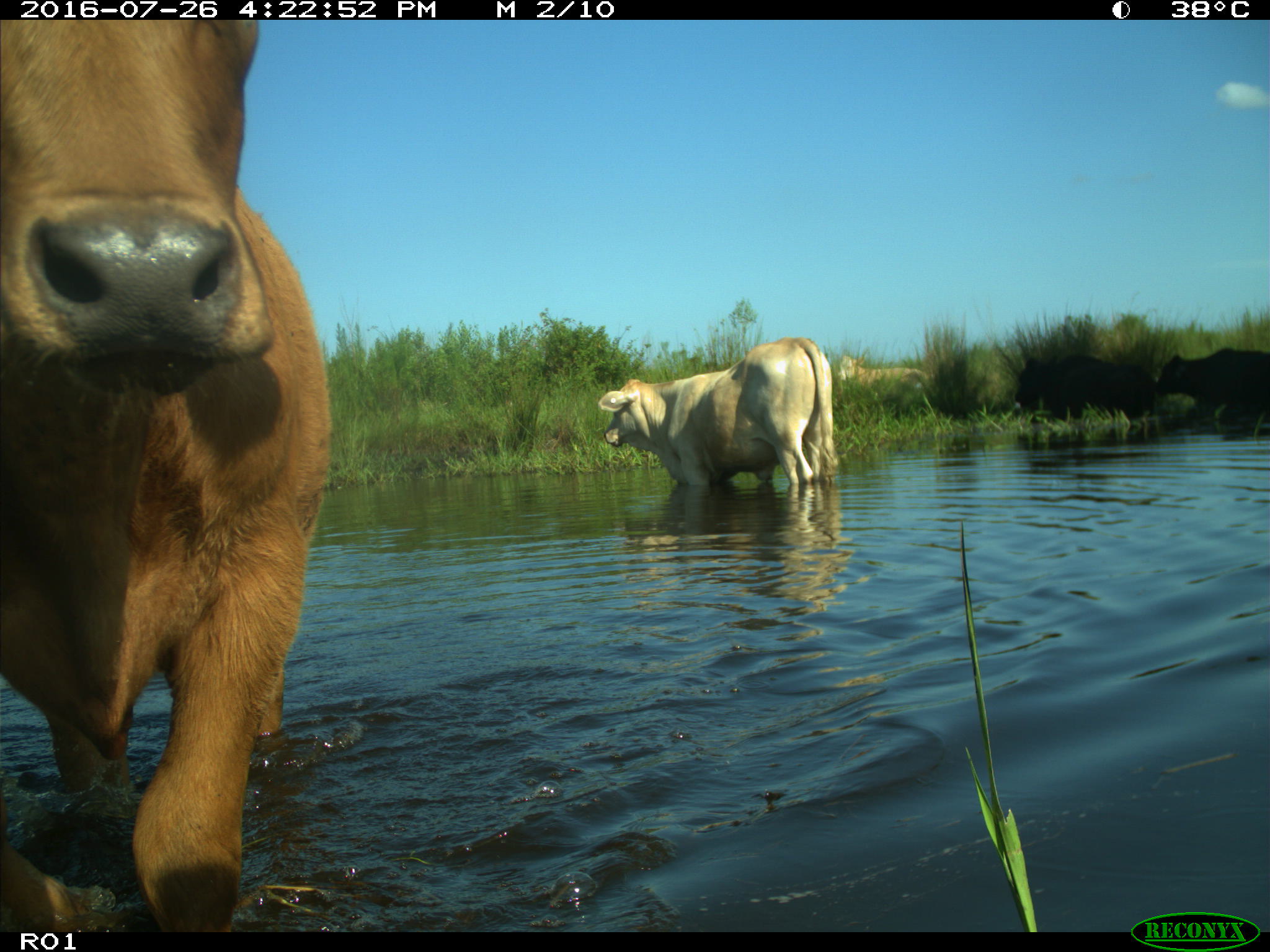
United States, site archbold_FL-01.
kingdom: Animalia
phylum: Chordata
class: Mammalia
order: Artiodactyla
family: Bovidae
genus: Bos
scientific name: Bos taurus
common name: domestic cow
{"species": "Bos taurus (domestic cow)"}